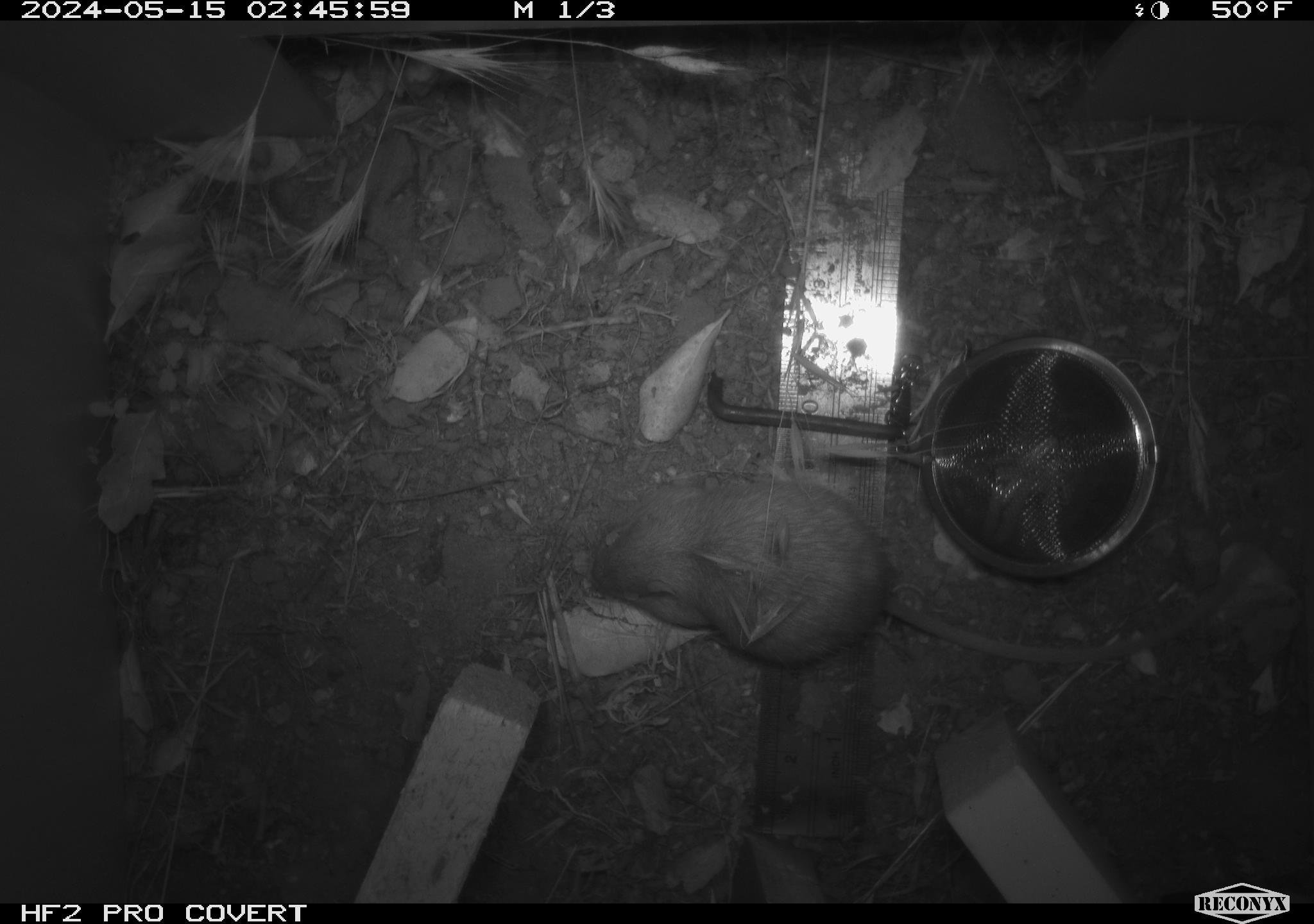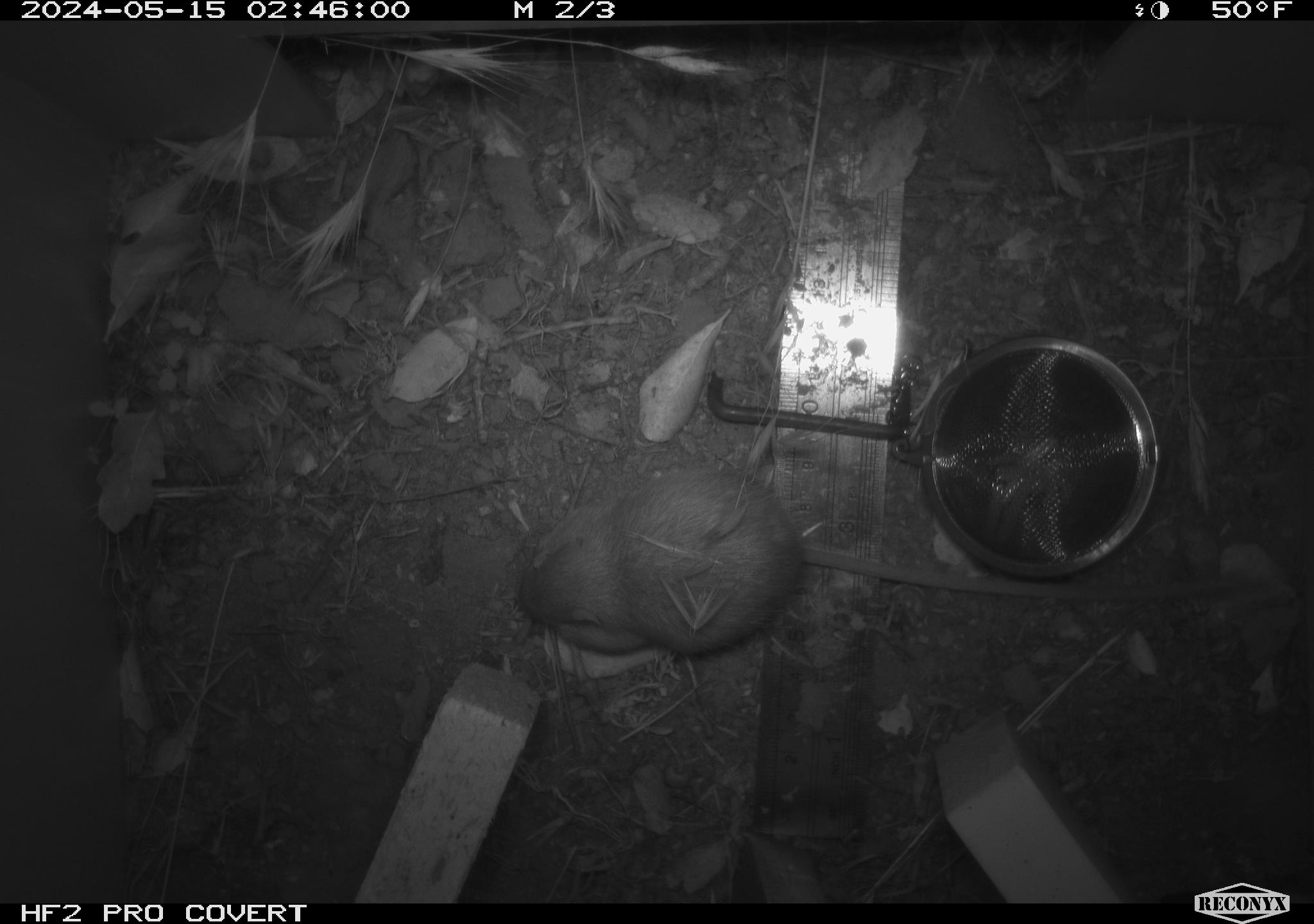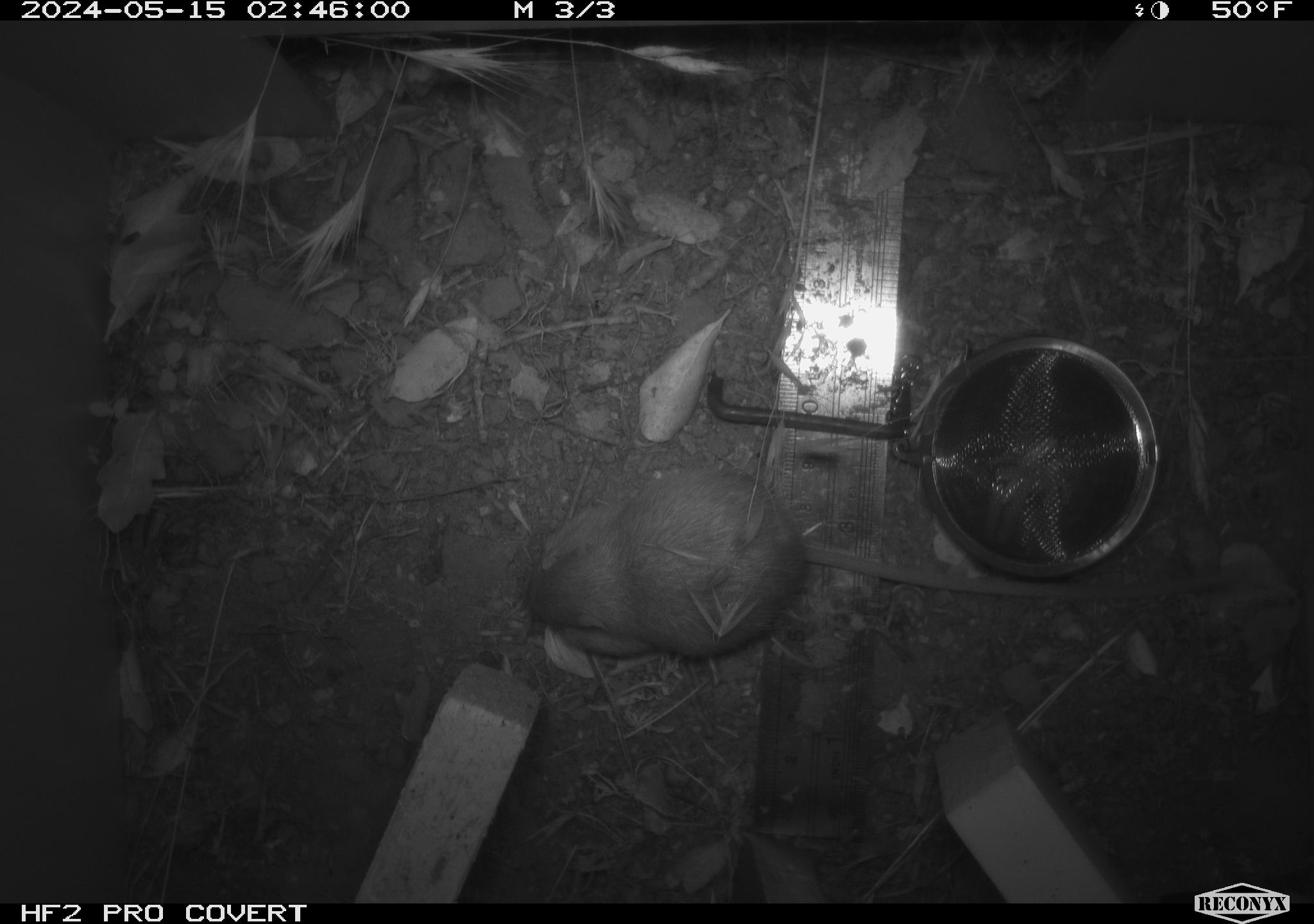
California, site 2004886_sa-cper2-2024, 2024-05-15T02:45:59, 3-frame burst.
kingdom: Animalia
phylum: Chordata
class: Mammalia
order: Rodentia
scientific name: Rodentia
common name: rodent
Rodent (Rodentia).